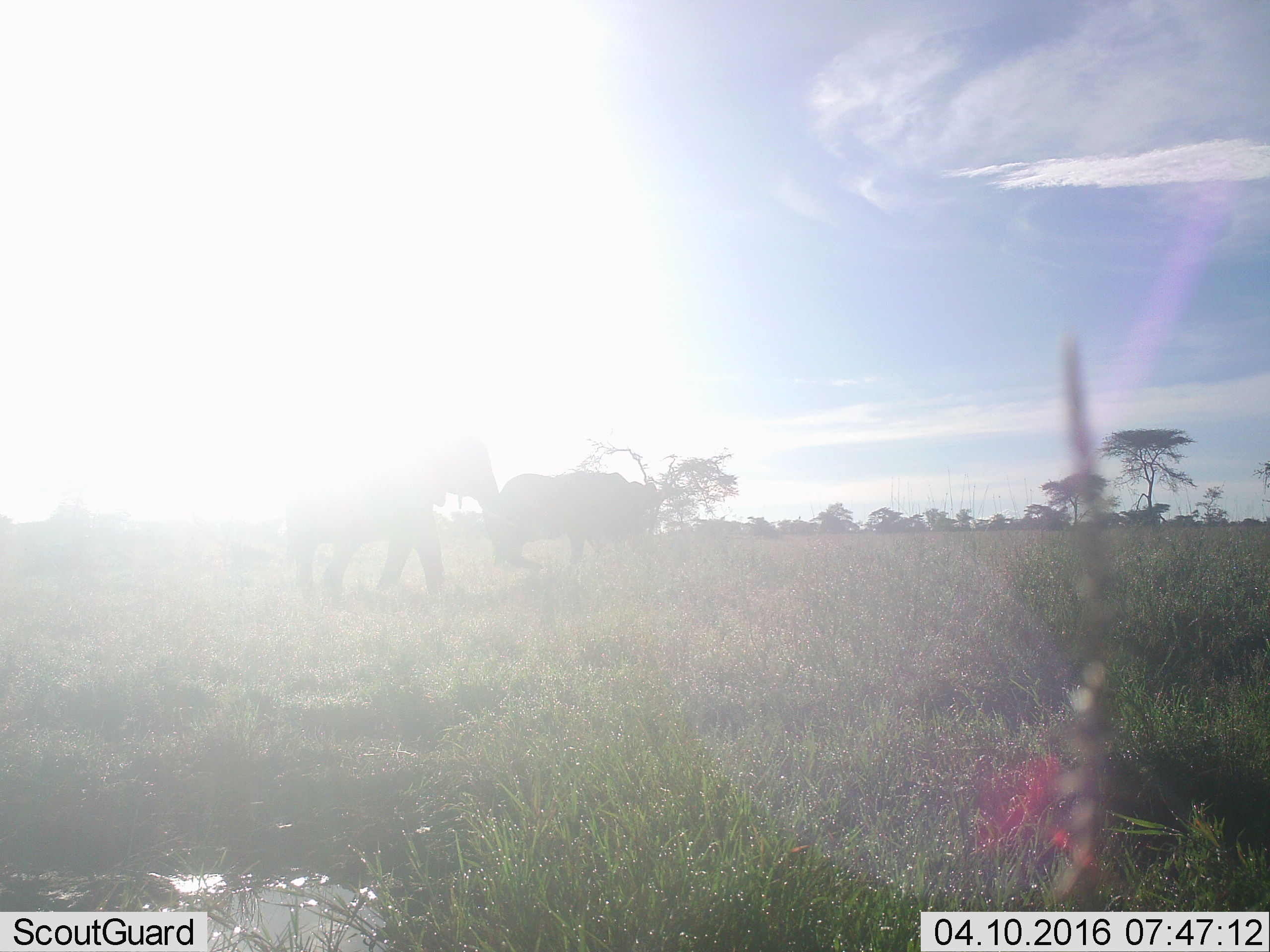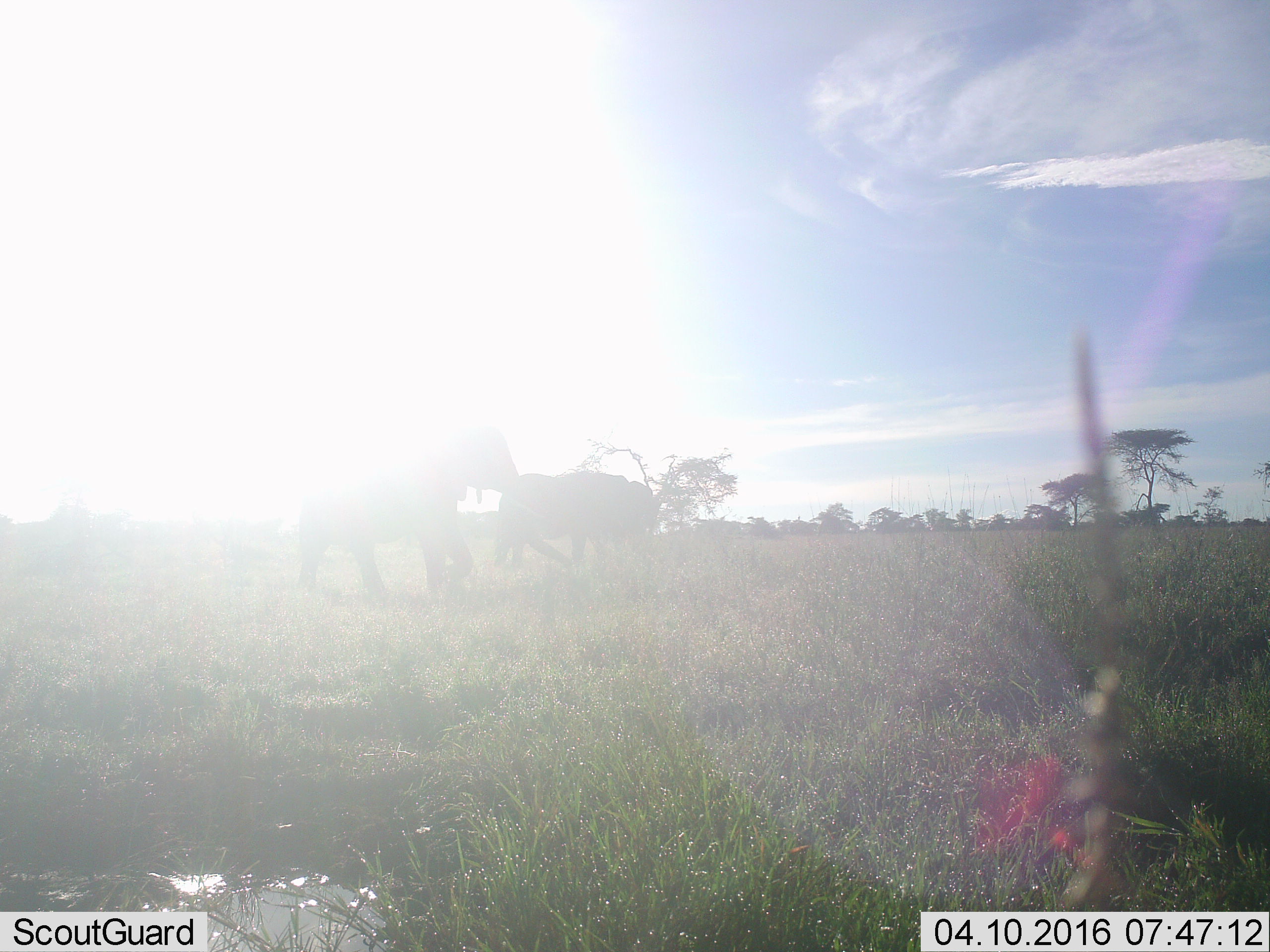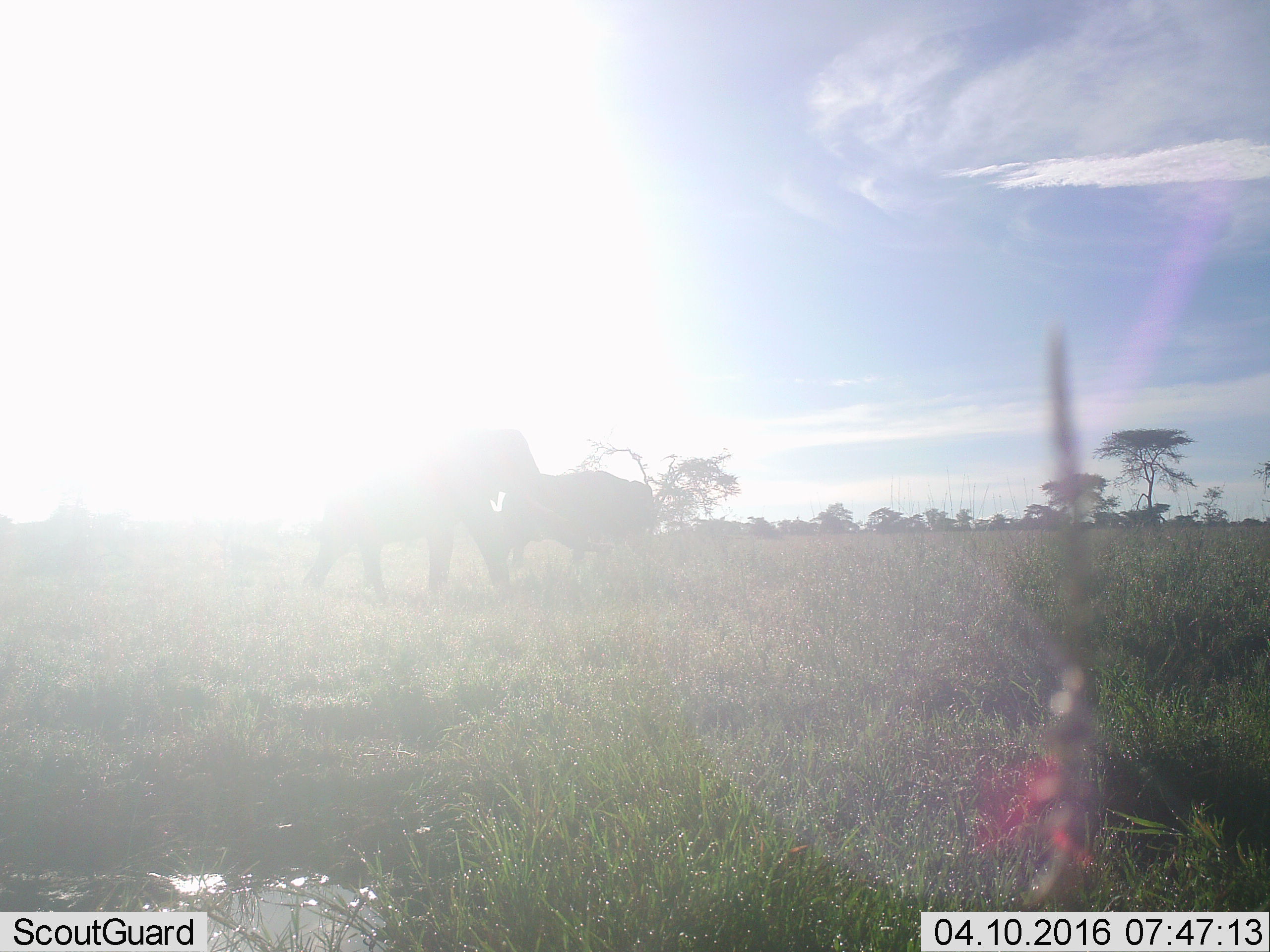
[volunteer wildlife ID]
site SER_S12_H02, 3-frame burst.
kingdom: Animalia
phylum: Chordata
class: Mammalia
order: Proboscidea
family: Elephantidae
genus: Loxodonta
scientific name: Loxodonta africana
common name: african bush elephant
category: elephant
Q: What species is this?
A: Elephant (african bush elephant) (Loxodonta africana).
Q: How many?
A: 2.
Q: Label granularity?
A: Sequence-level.